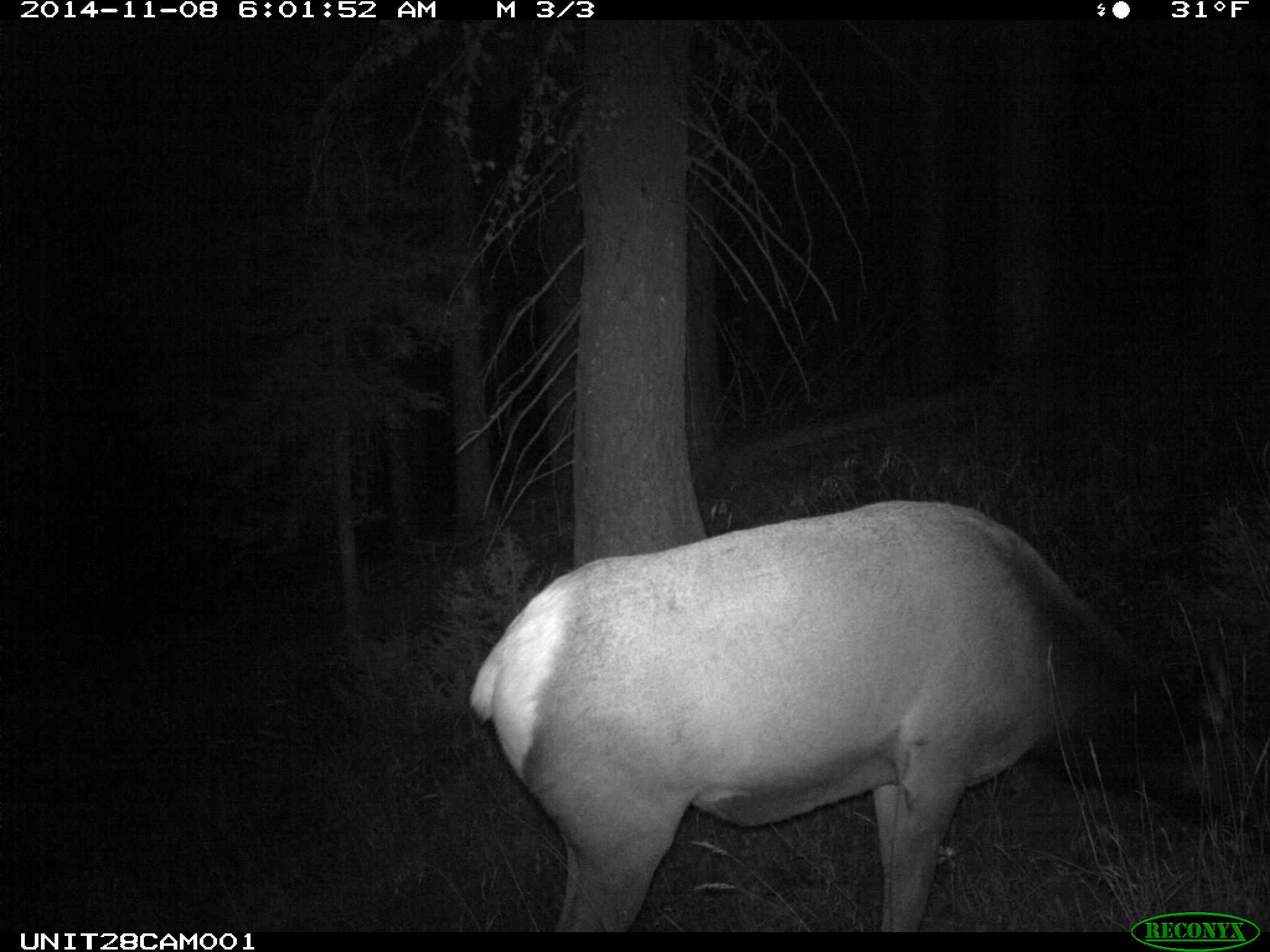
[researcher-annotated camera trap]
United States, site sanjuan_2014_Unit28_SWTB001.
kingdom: Animalia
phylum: Chordata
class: Mammalia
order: Artiodactyla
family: Cervidae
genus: Cervus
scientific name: Cervus elaphus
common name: red deer